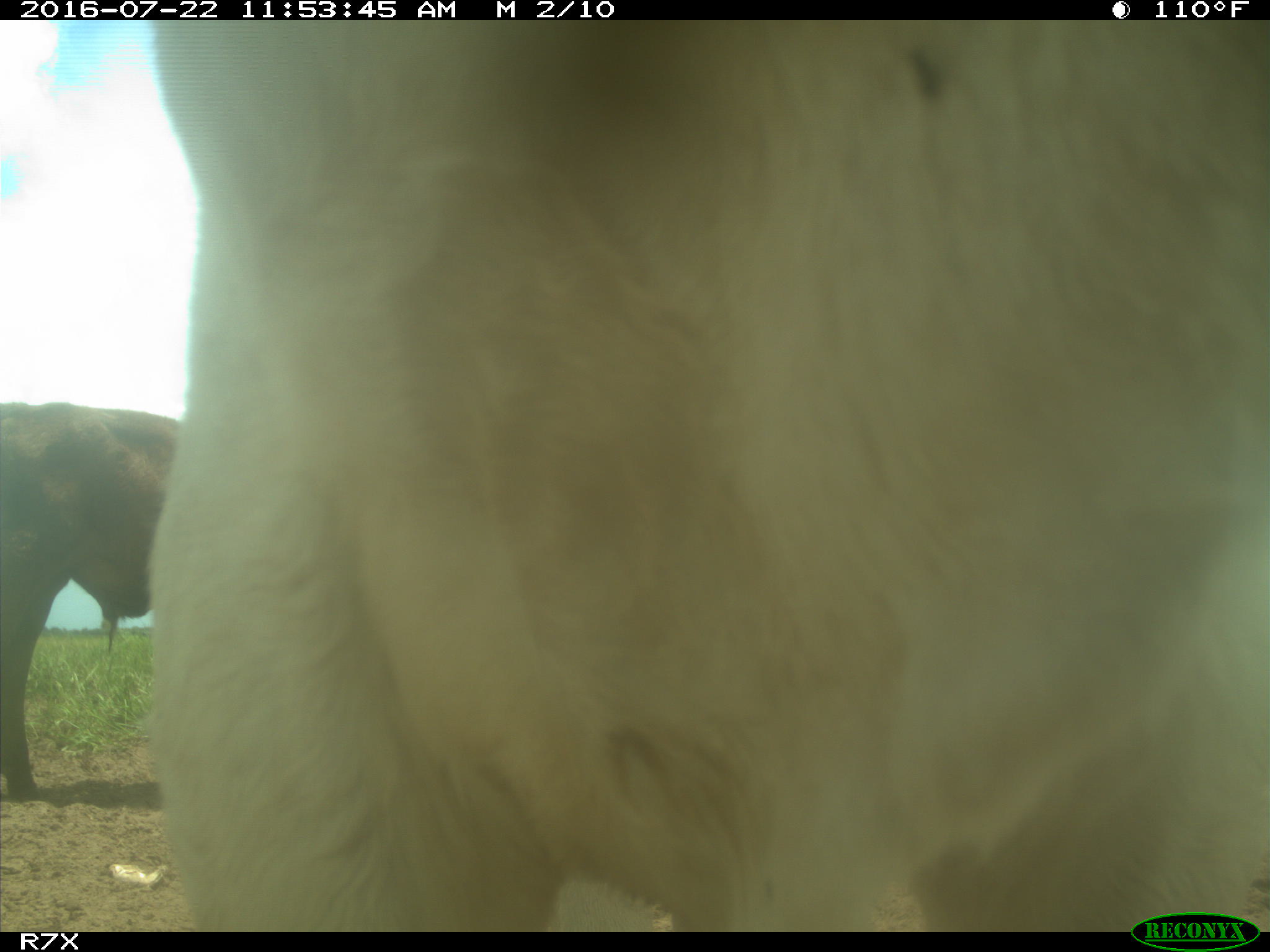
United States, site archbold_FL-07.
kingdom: Animalia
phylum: Chordata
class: Mammalia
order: Artiodactyla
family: Bovidae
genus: Bos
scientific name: Bos taurus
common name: domestic cow